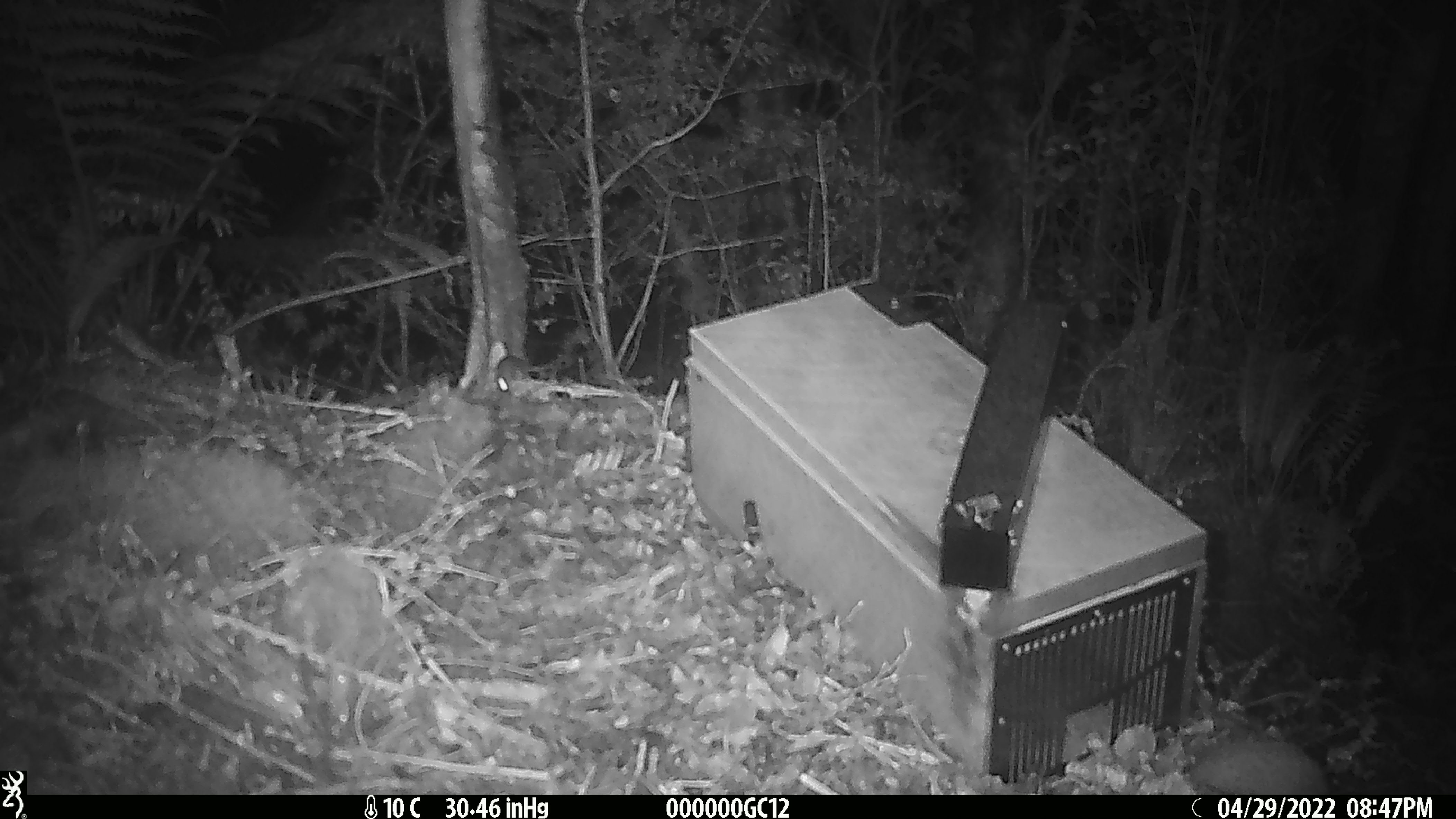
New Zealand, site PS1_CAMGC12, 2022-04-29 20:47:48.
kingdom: Animalia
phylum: Chordata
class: Mammalia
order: Rodentia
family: Muridae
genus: Mus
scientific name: Mus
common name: mouse